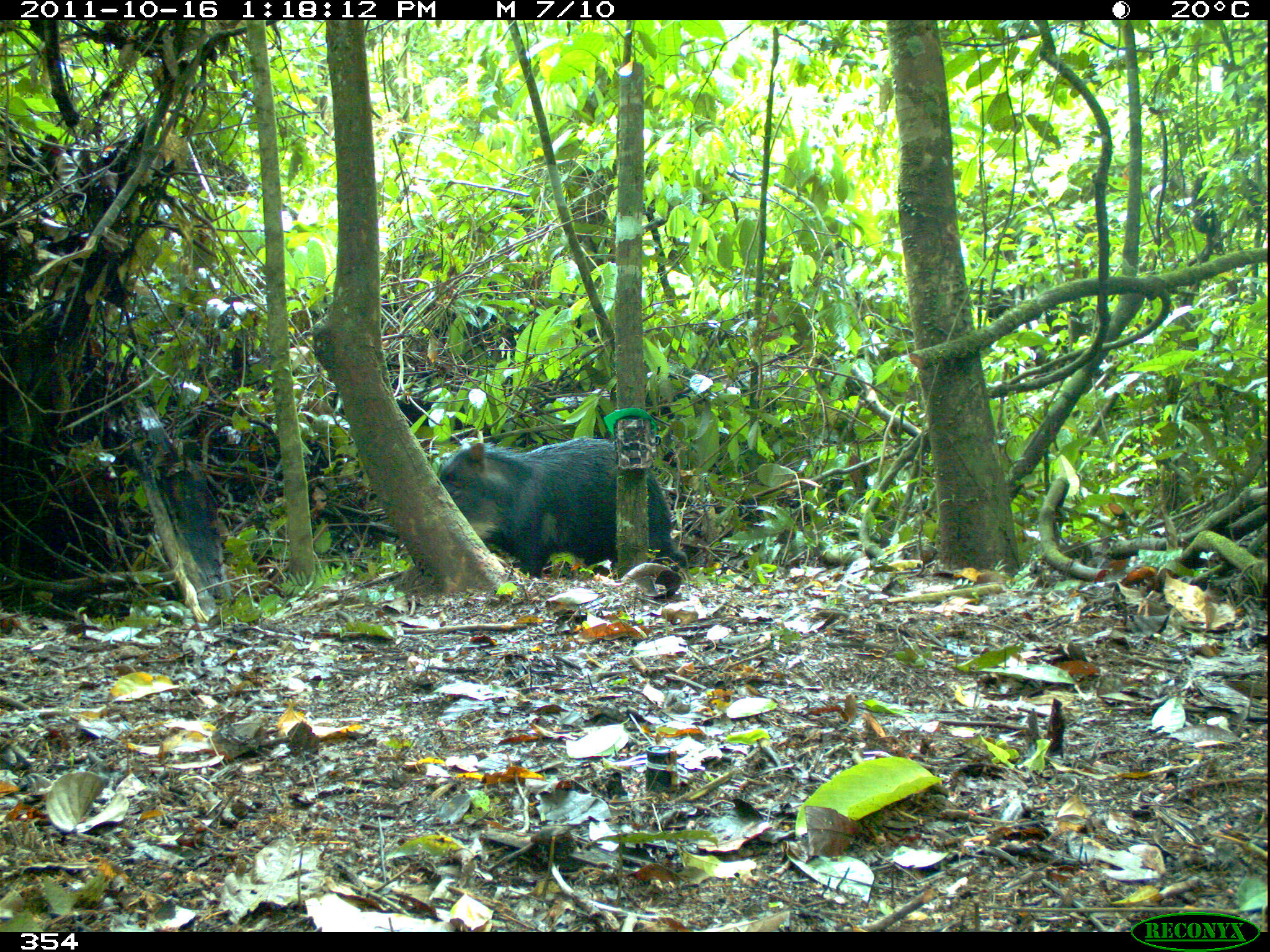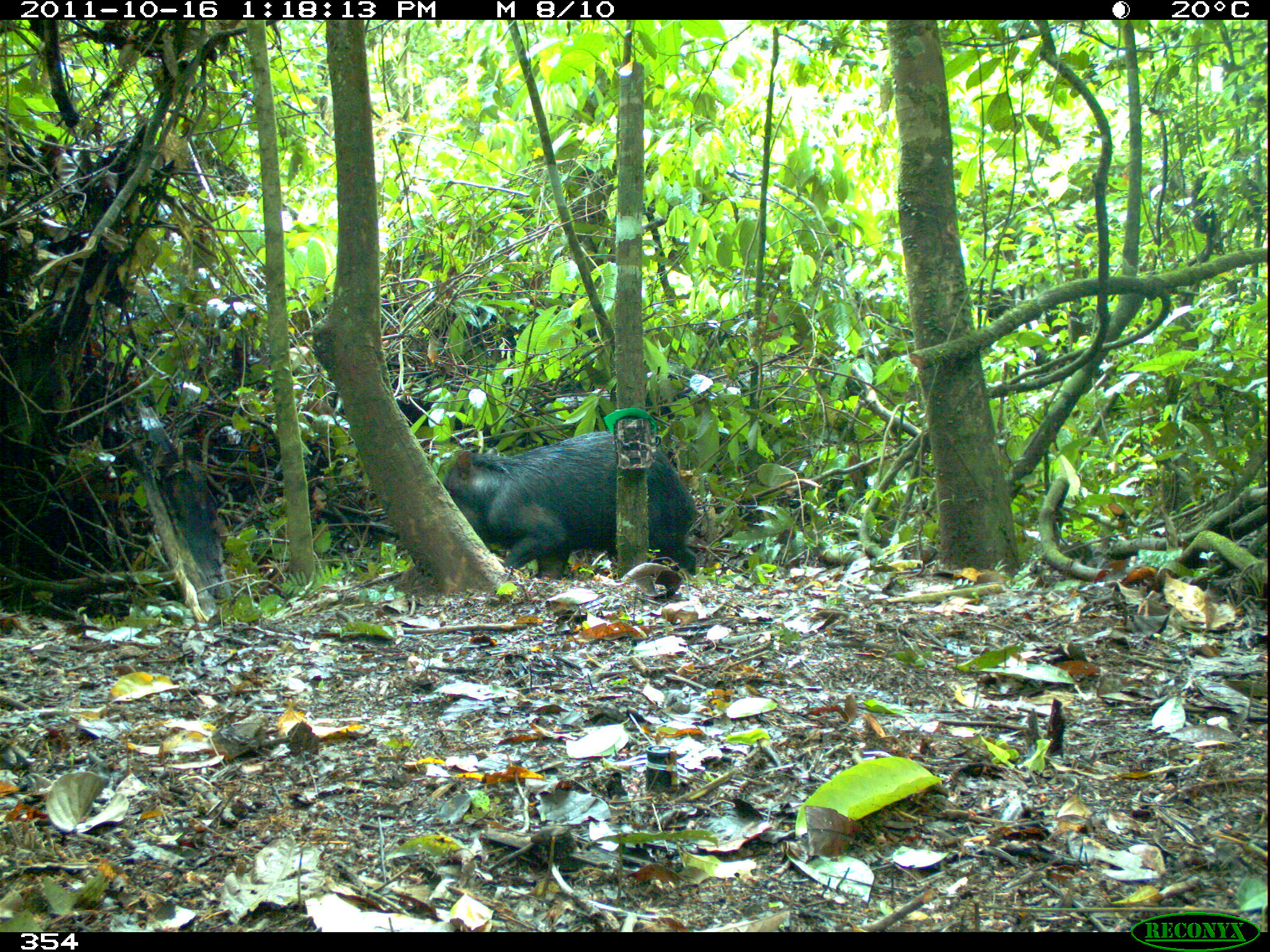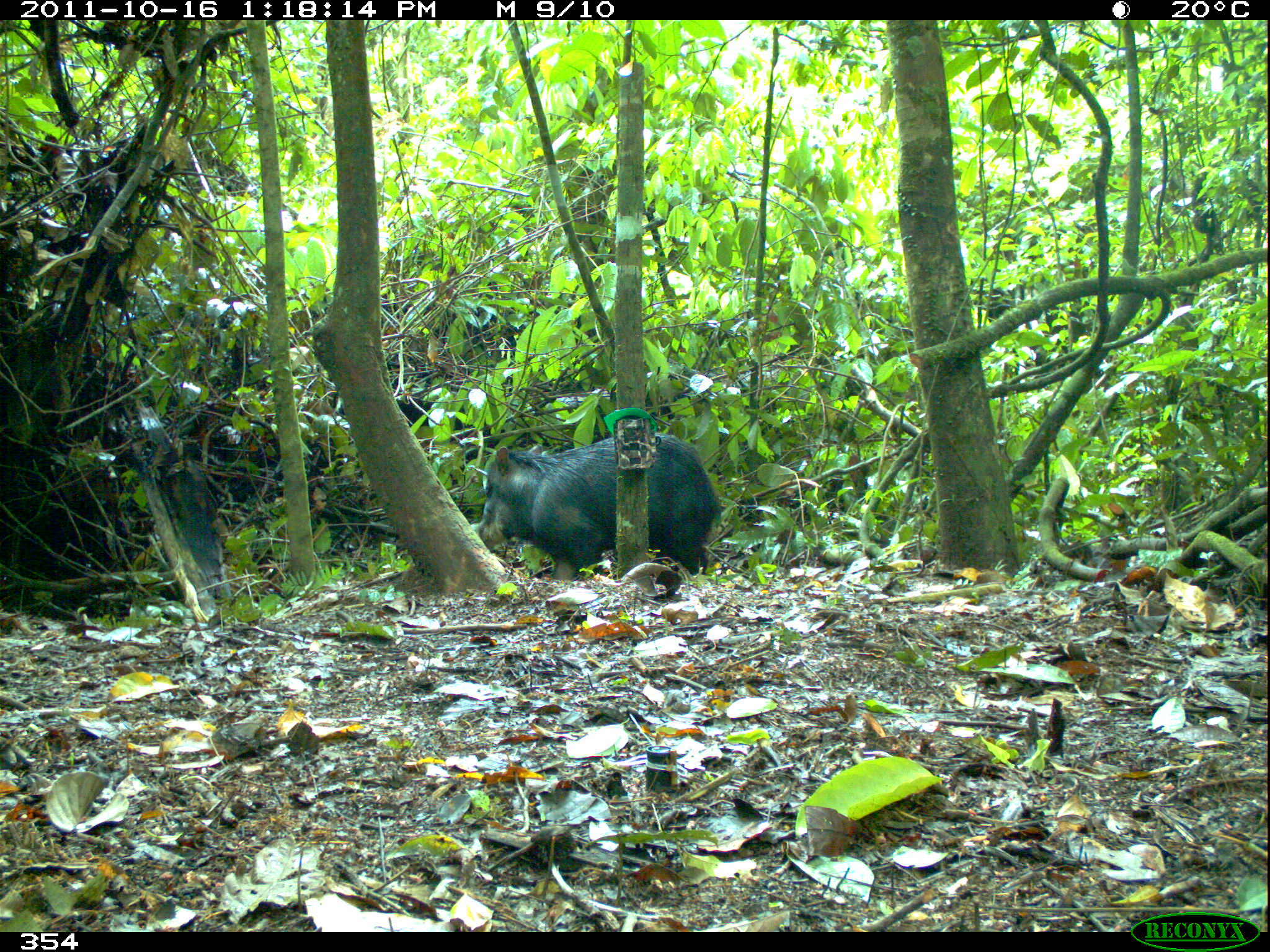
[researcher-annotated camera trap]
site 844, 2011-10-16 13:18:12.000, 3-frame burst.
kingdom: Animalia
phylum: Chordata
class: Mammalia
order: Artiodactyla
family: Tayassuidae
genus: Tayassu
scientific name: Tayassu pecari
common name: white-lipped peccary